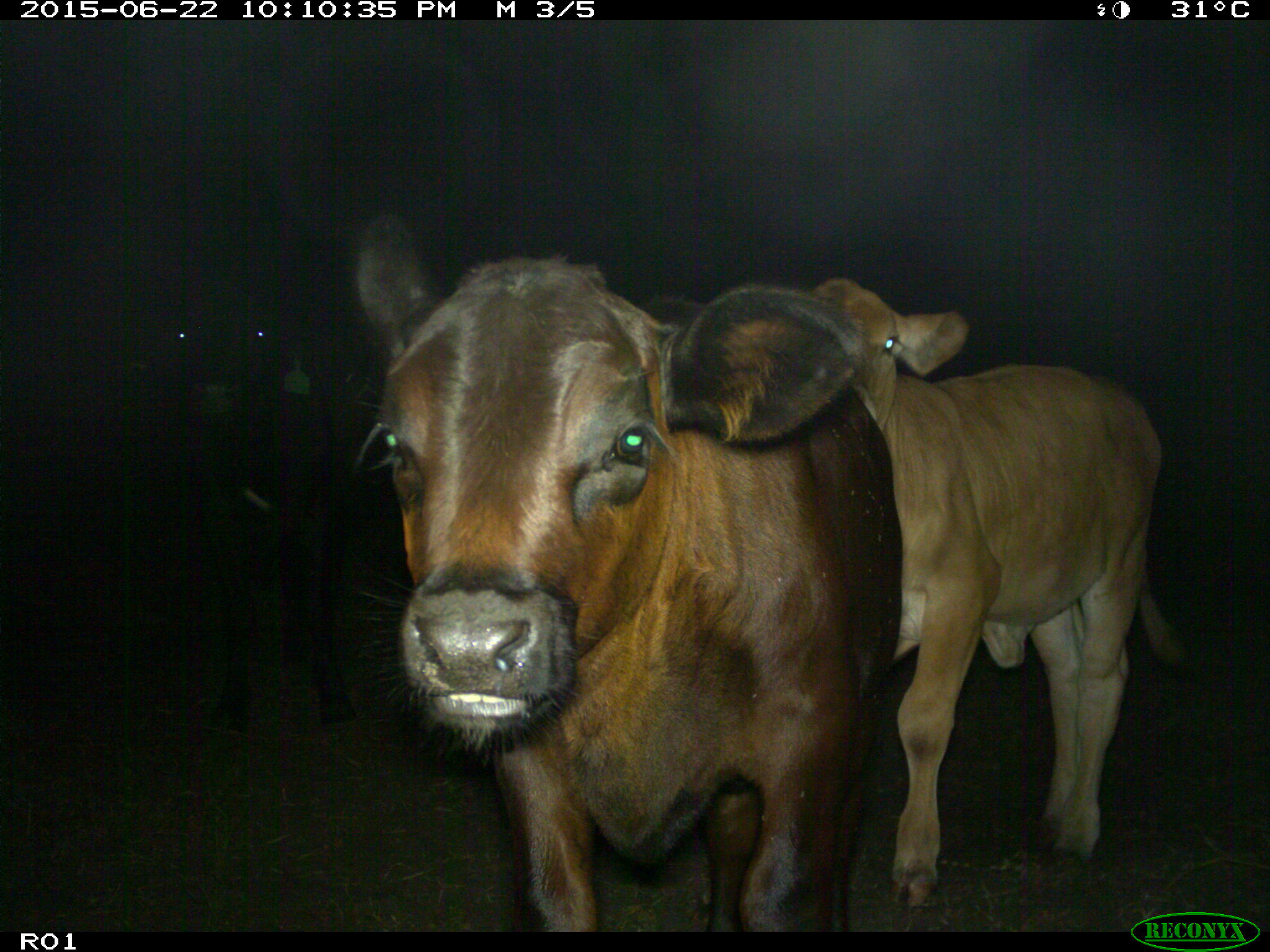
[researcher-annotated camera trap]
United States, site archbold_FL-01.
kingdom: Animalia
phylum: Chordata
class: Mammalia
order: Artiodactyla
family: Bovidae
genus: Bos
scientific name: Bos taurus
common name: domestic cow